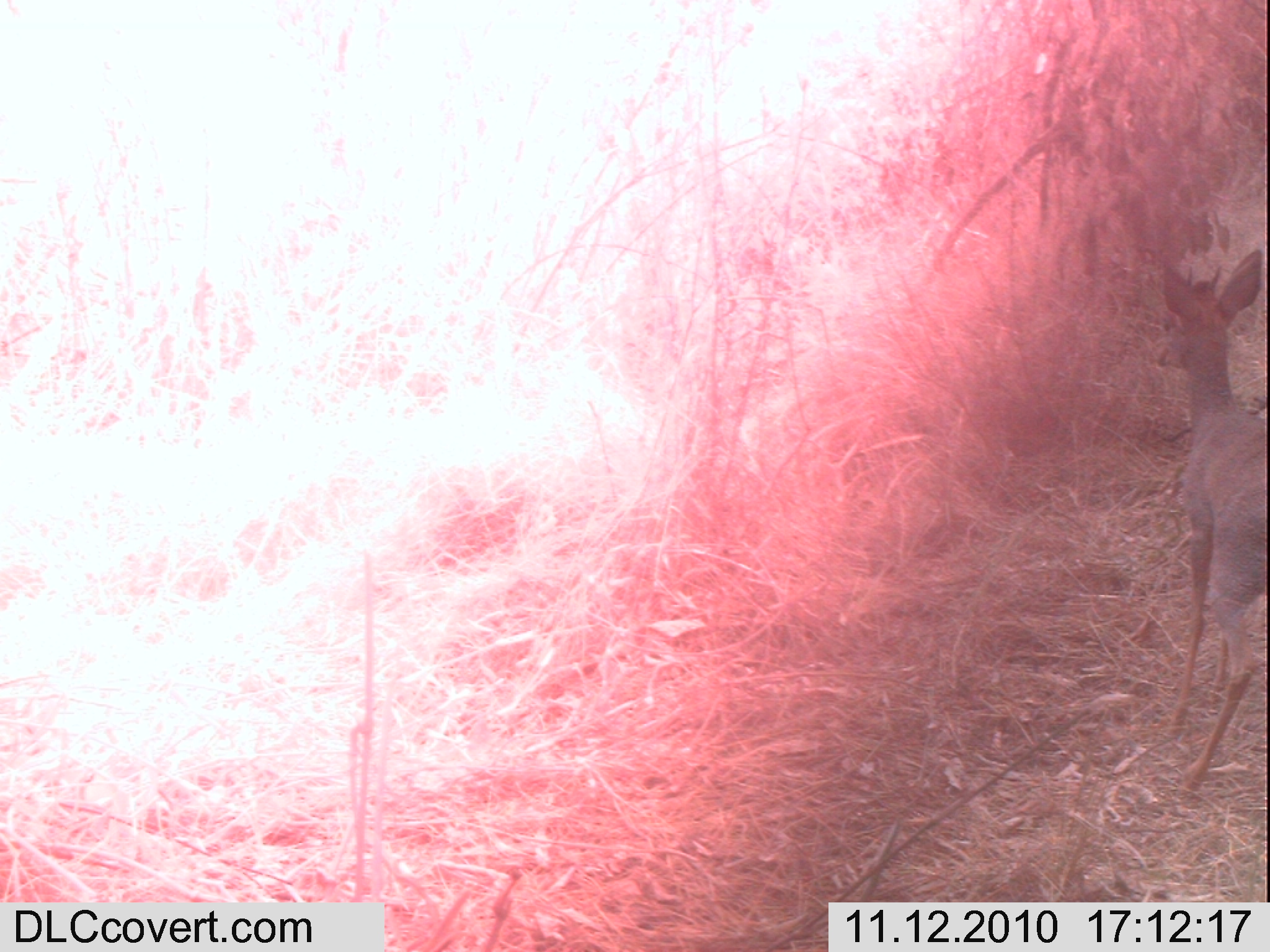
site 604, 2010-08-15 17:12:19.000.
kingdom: Animalia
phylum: Chordata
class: Mammalia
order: Artiodactyla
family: Bovidae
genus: Madoqua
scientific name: Madoqua guentheri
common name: günther's dik-dik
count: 1